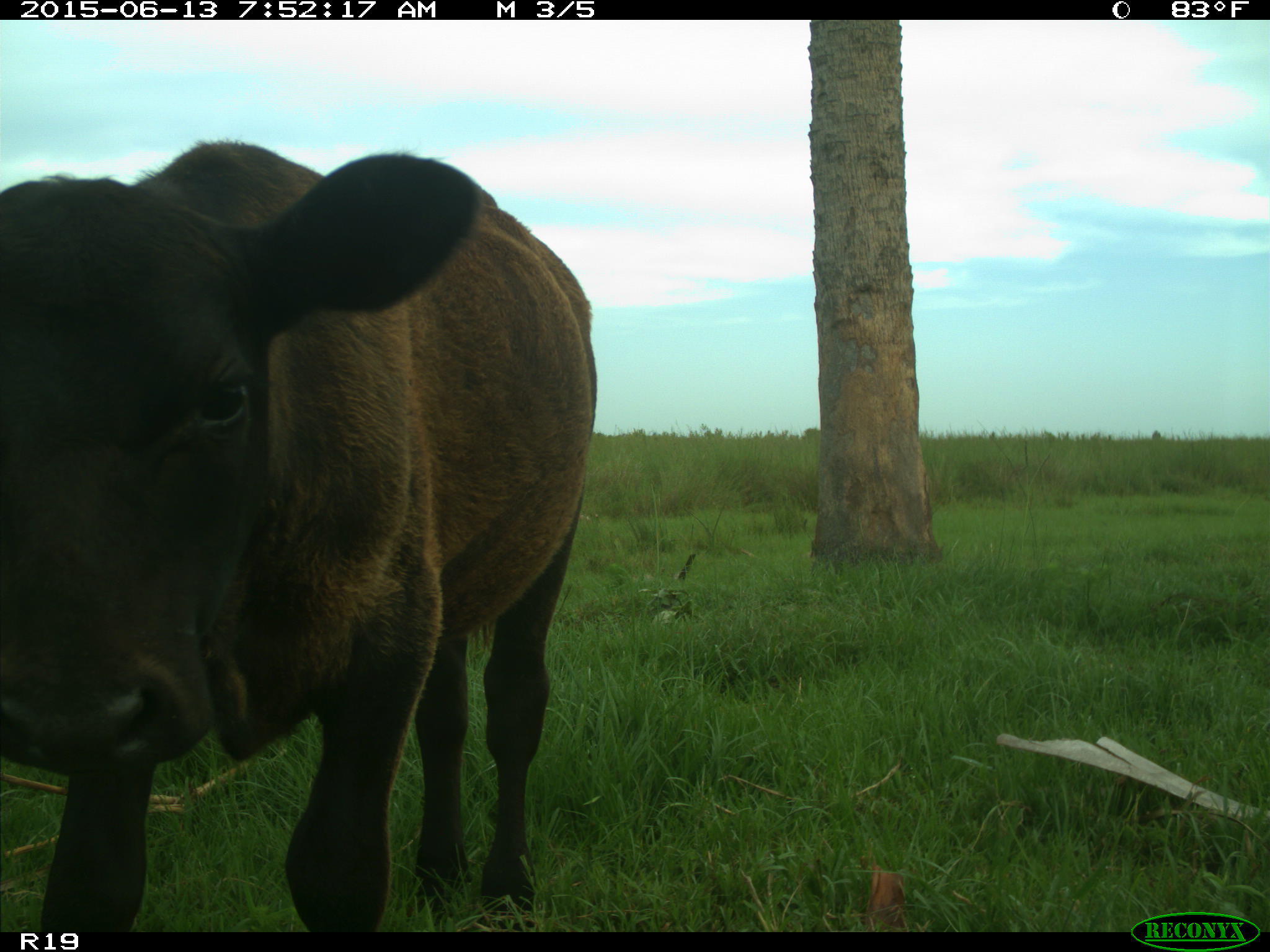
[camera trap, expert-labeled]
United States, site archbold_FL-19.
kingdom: Animalia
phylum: Chordata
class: Mammalia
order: Artiodactyla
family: Bovidae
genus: Bos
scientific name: Bos taurus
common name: domestic cow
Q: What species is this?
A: Bos taurus (domestic cow).